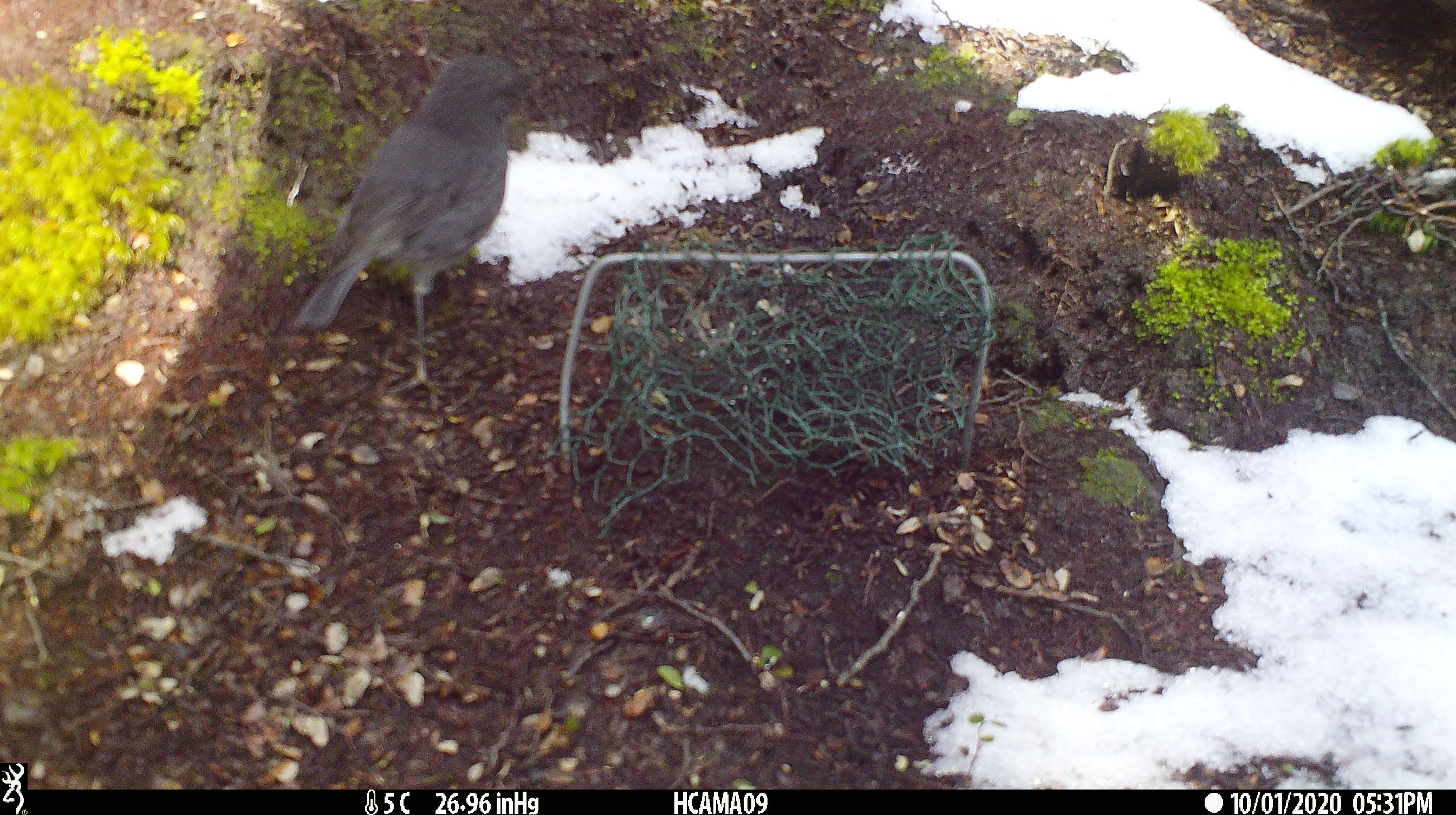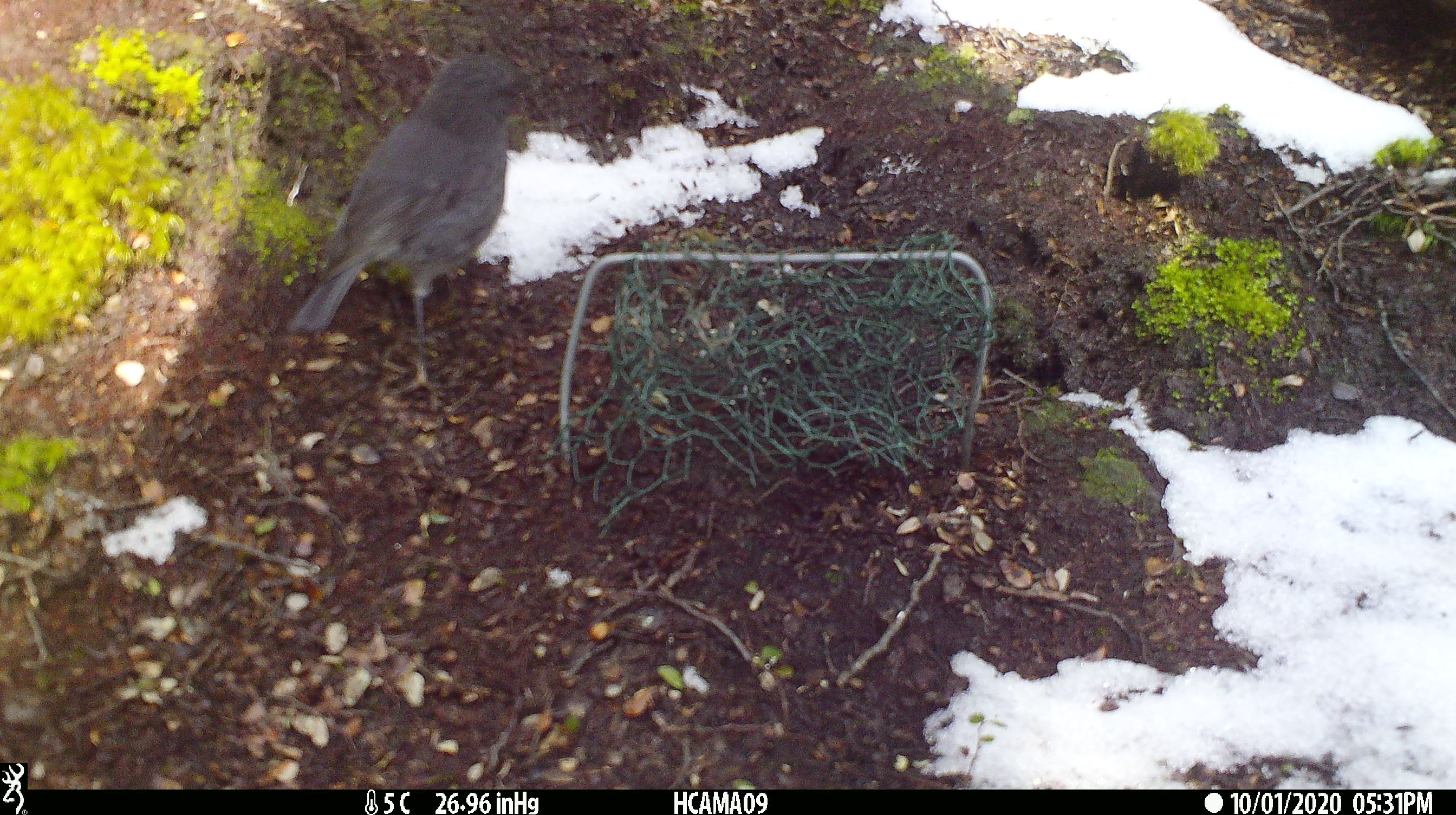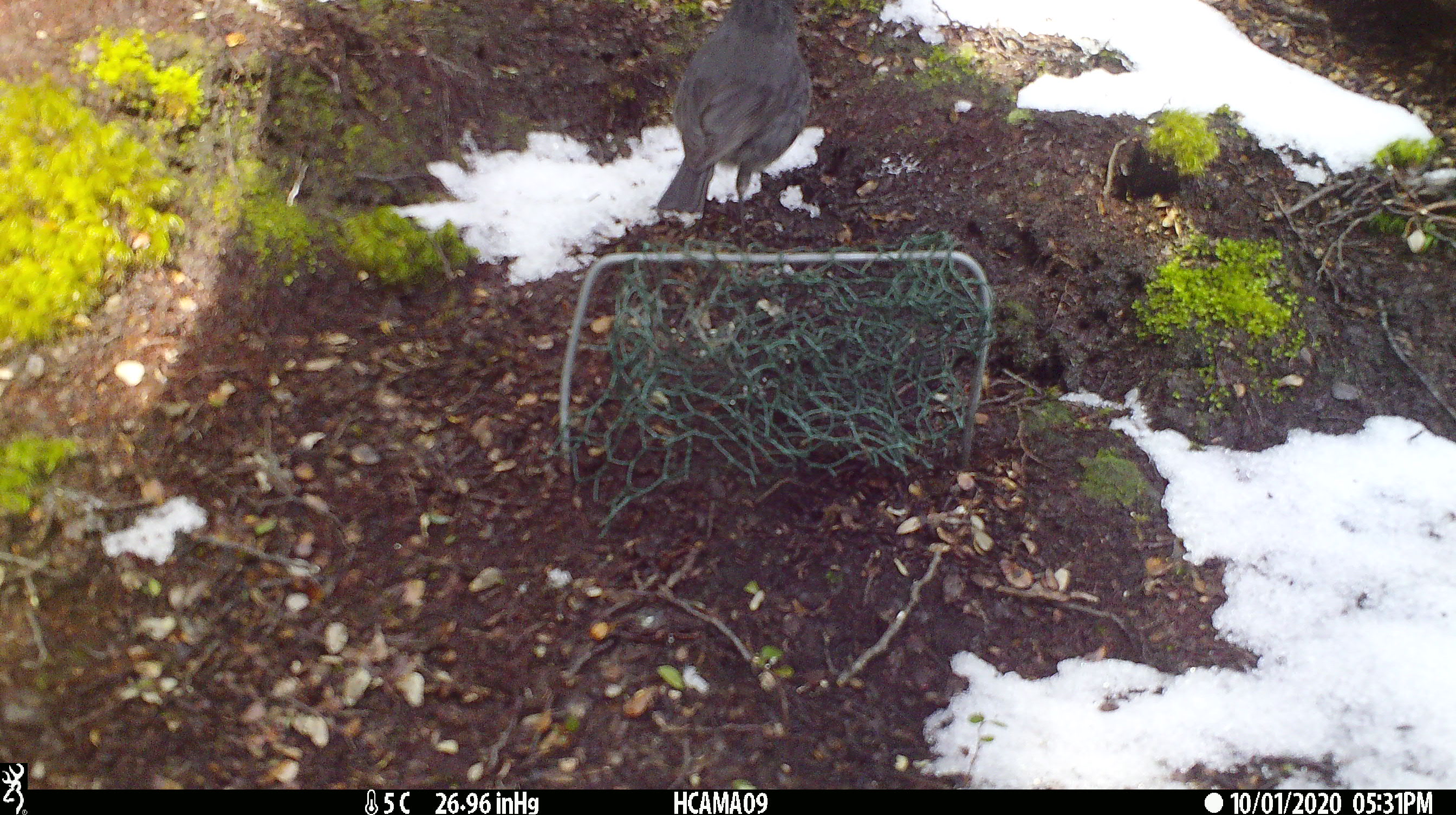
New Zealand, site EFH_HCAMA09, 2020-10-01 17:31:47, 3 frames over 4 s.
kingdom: Animalia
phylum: Chordata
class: Aves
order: Passeriformes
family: Petroicidae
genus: Petroica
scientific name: Petroica australis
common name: new zealand robin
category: robin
Robin (new zealand robin) (Petroica australis).